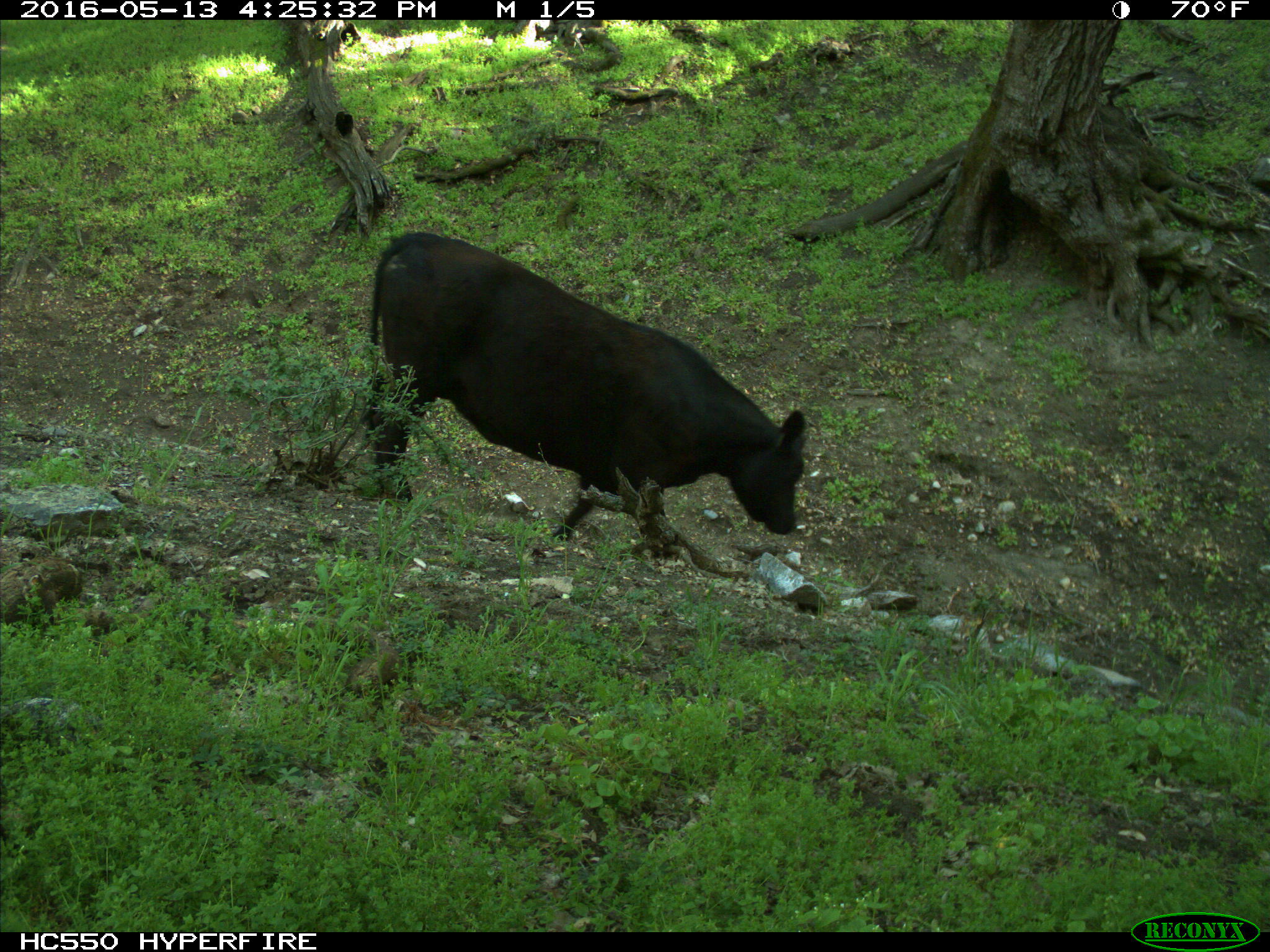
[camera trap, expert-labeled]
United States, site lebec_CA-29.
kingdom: Animalia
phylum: Chordata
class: Mammalia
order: Artiodactyla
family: Bovidae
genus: Bos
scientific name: Bos taurus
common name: domestic cow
Bos taurus (domestic cow).